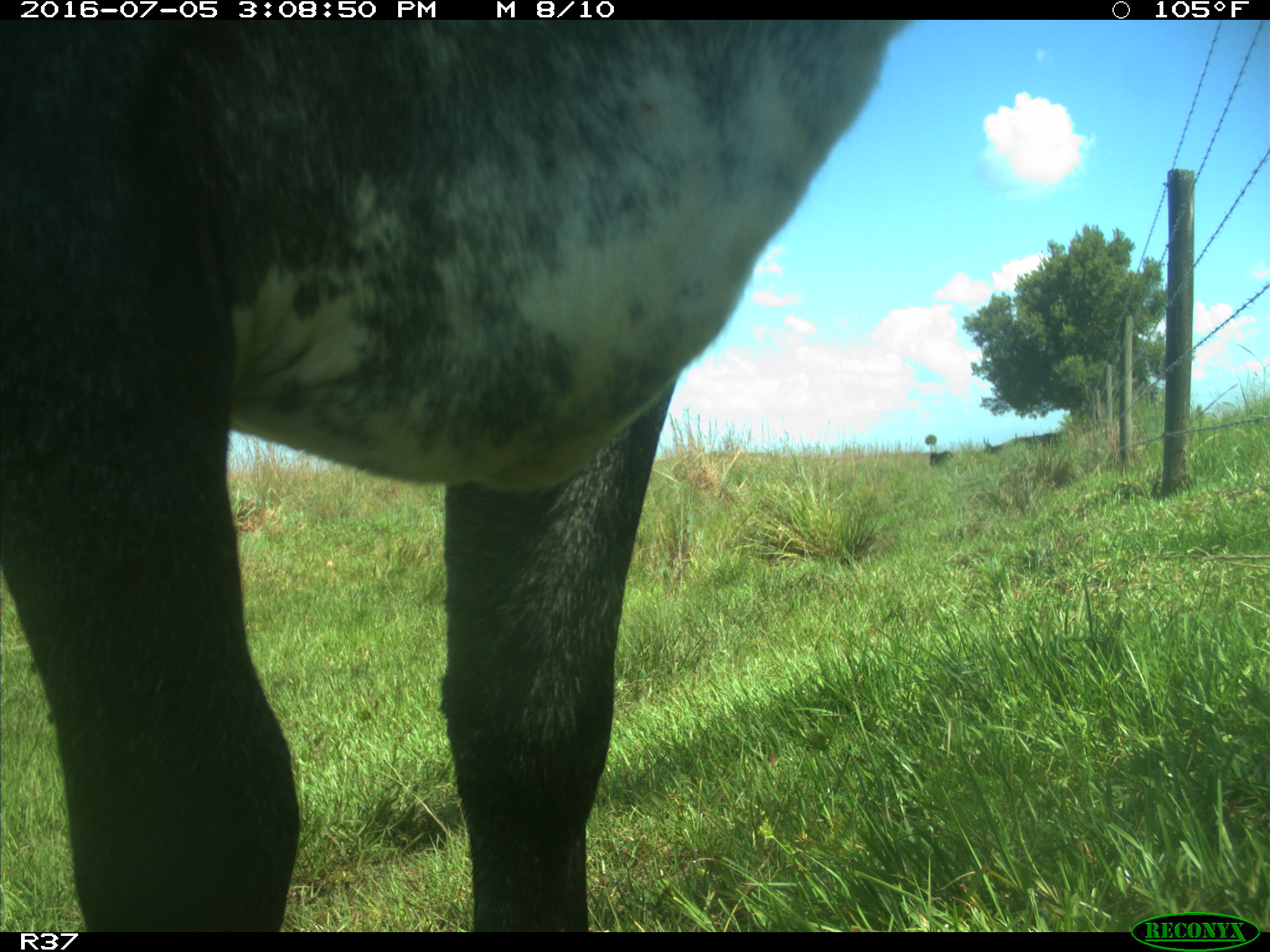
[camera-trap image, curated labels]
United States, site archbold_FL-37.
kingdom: Animalia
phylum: Chordata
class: Mammalia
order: Artiodactyla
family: Bovidae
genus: Bos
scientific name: Bos taurus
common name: domestic cow